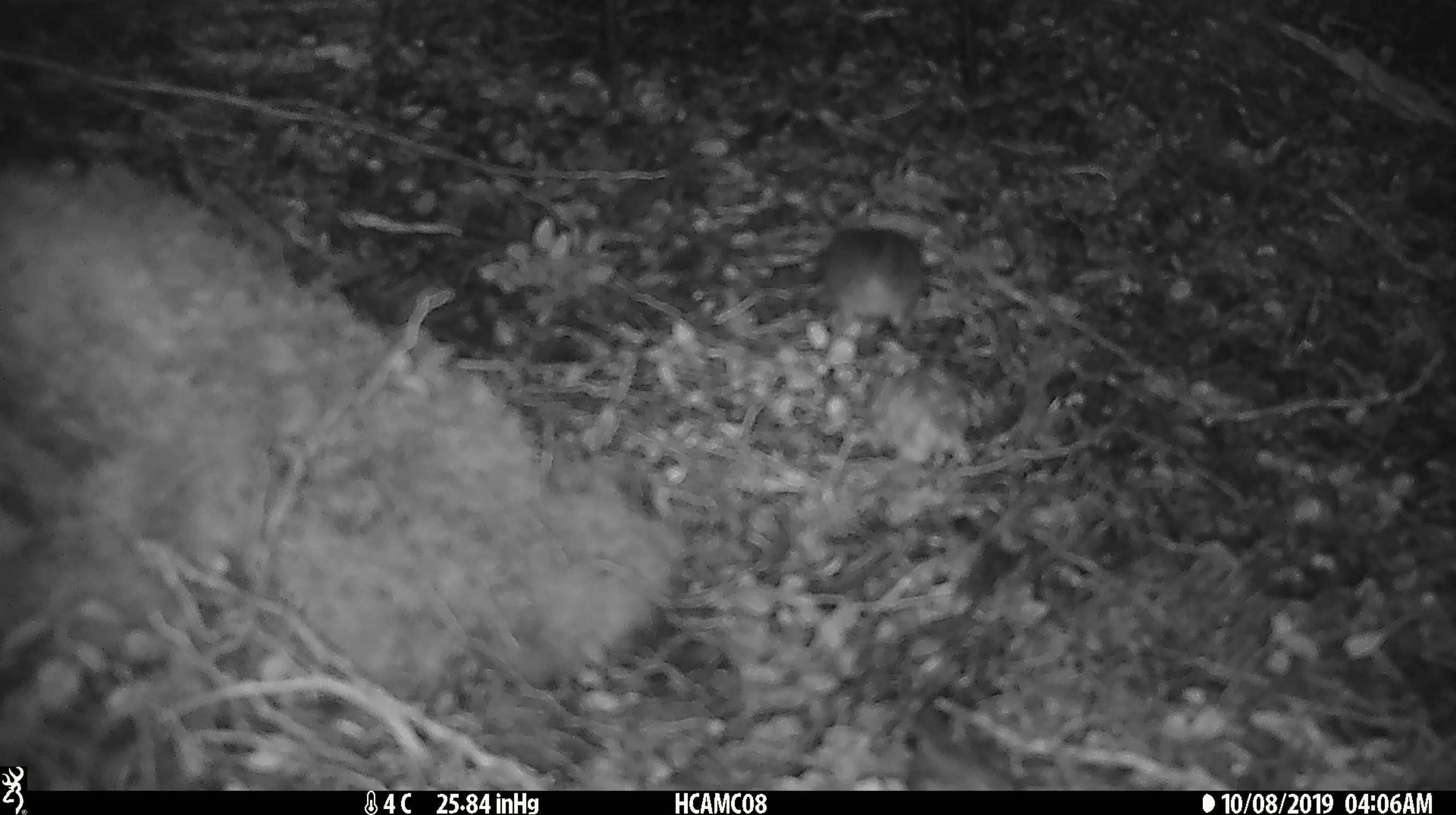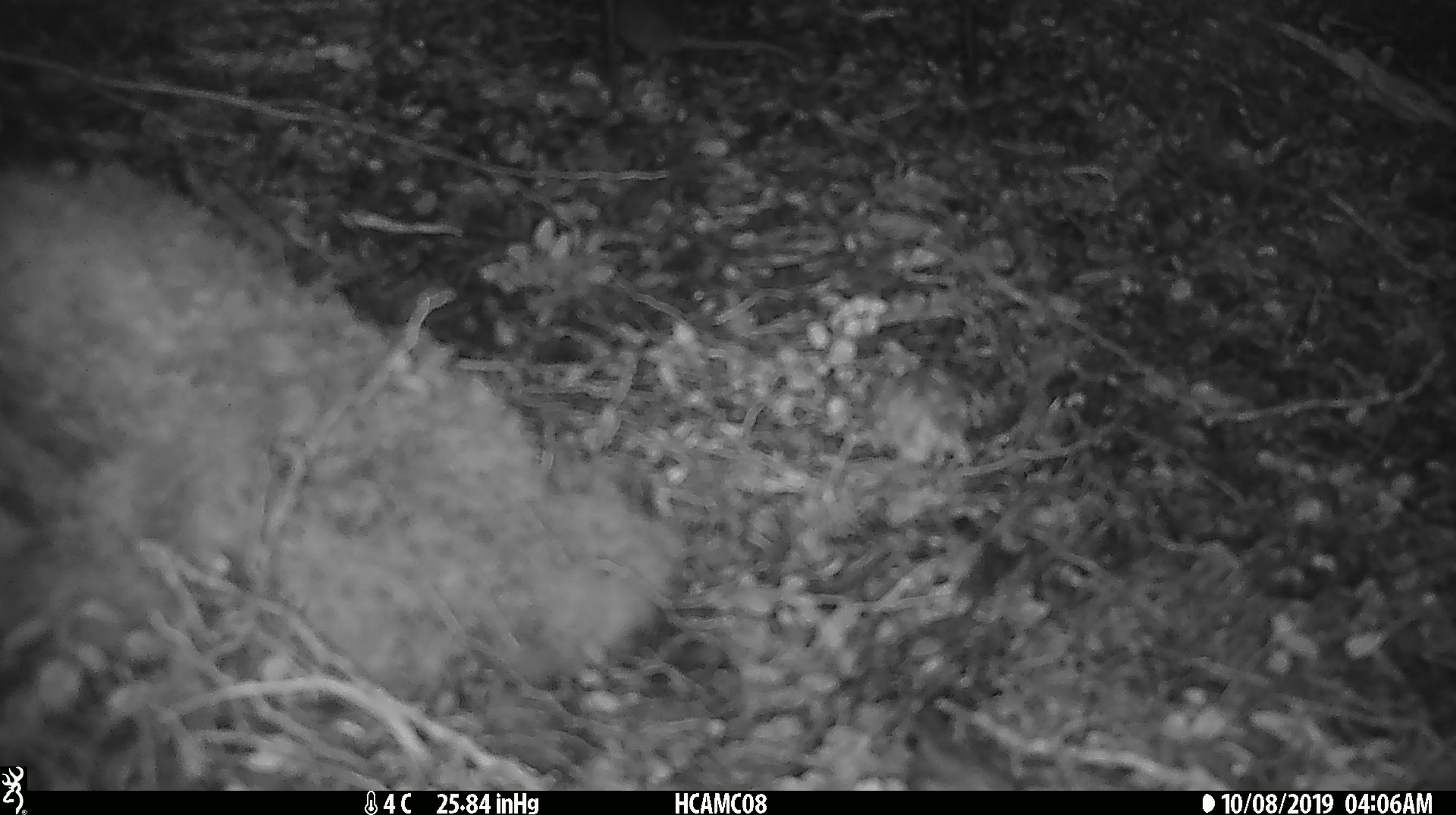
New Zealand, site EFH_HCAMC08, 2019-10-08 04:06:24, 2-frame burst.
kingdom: Animalia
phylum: Chordata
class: Mammalia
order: Rodentia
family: Muridae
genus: Mus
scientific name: Mus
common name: mouse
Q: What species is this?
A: Mouse (Mus).